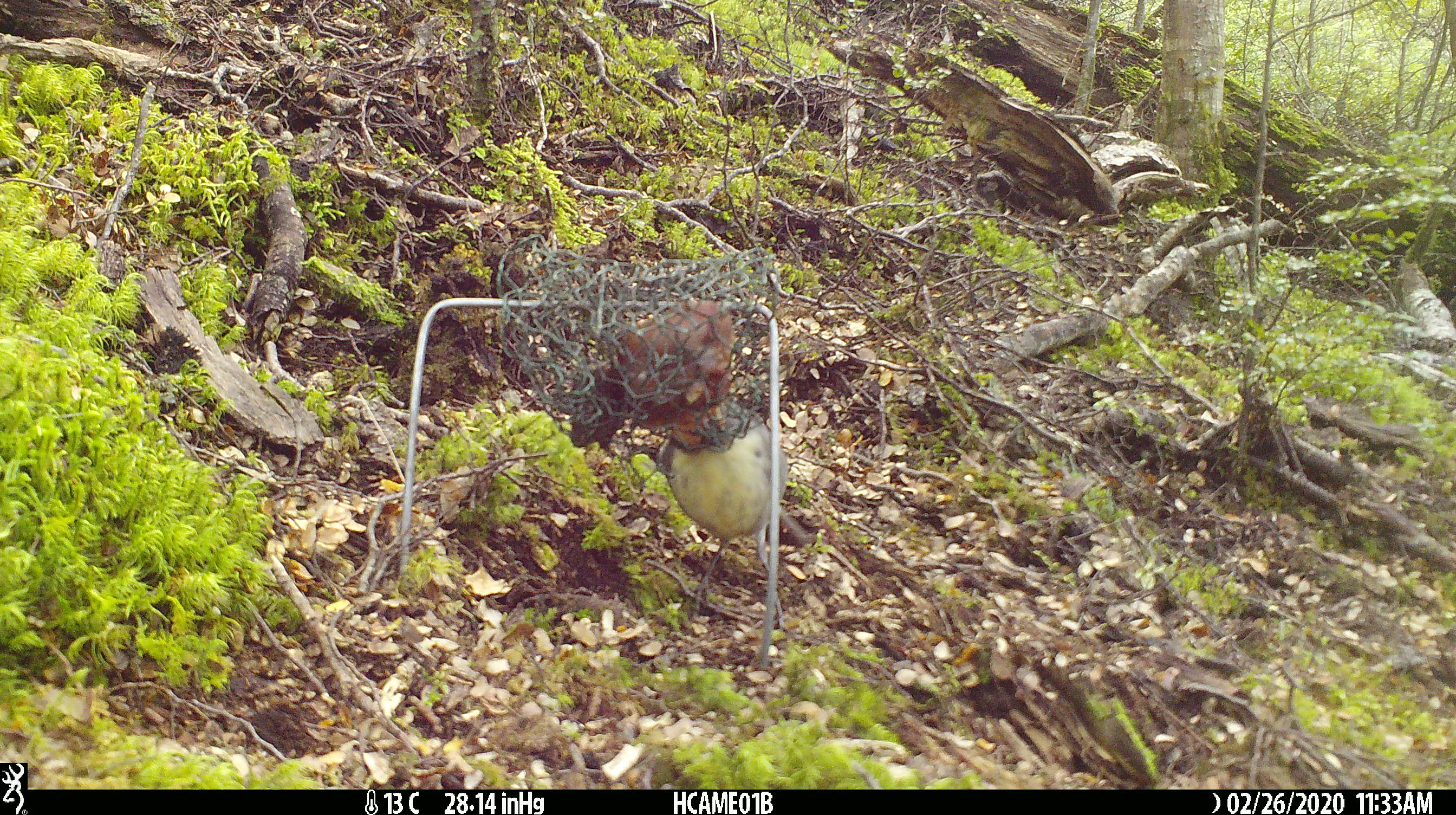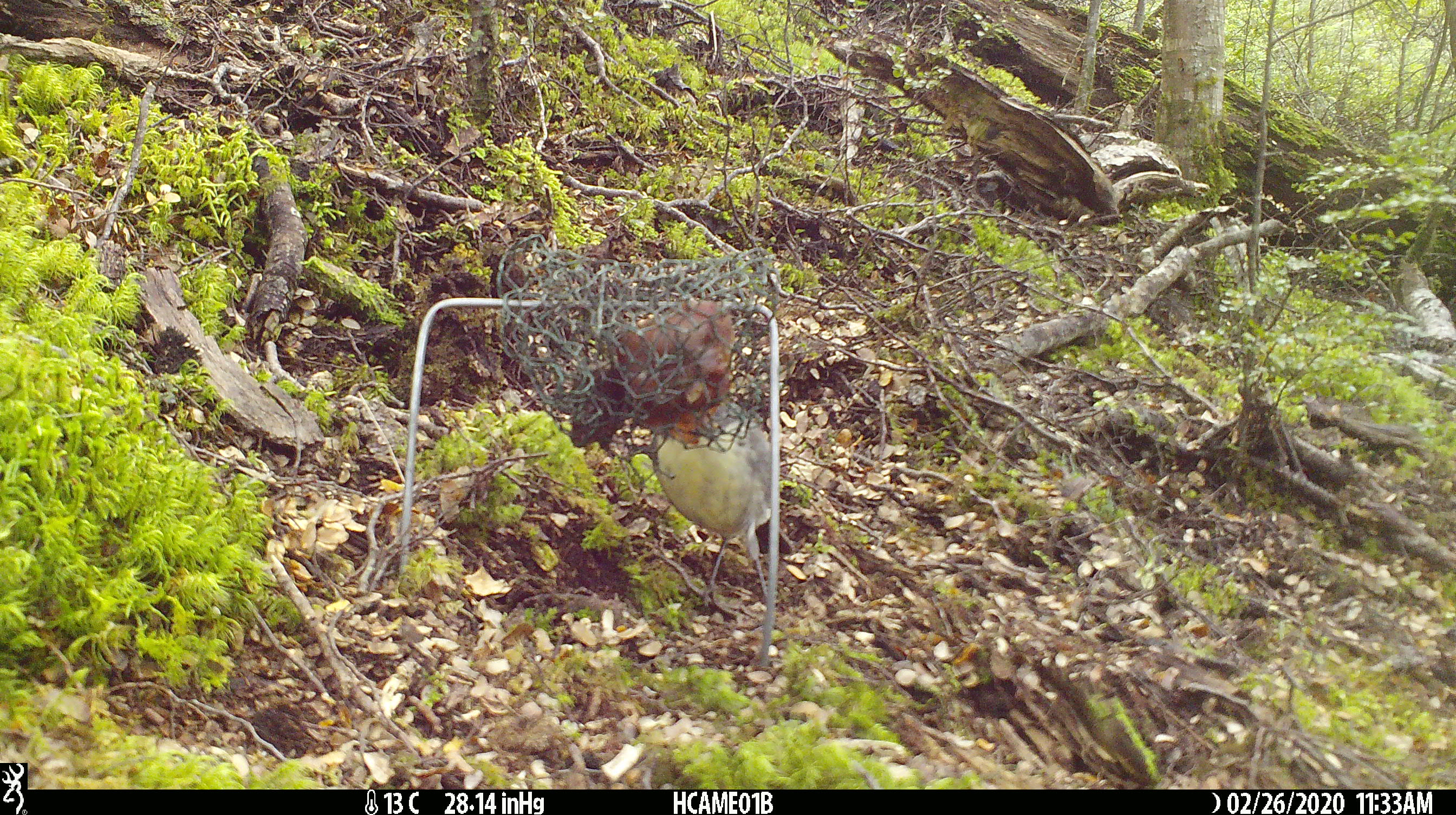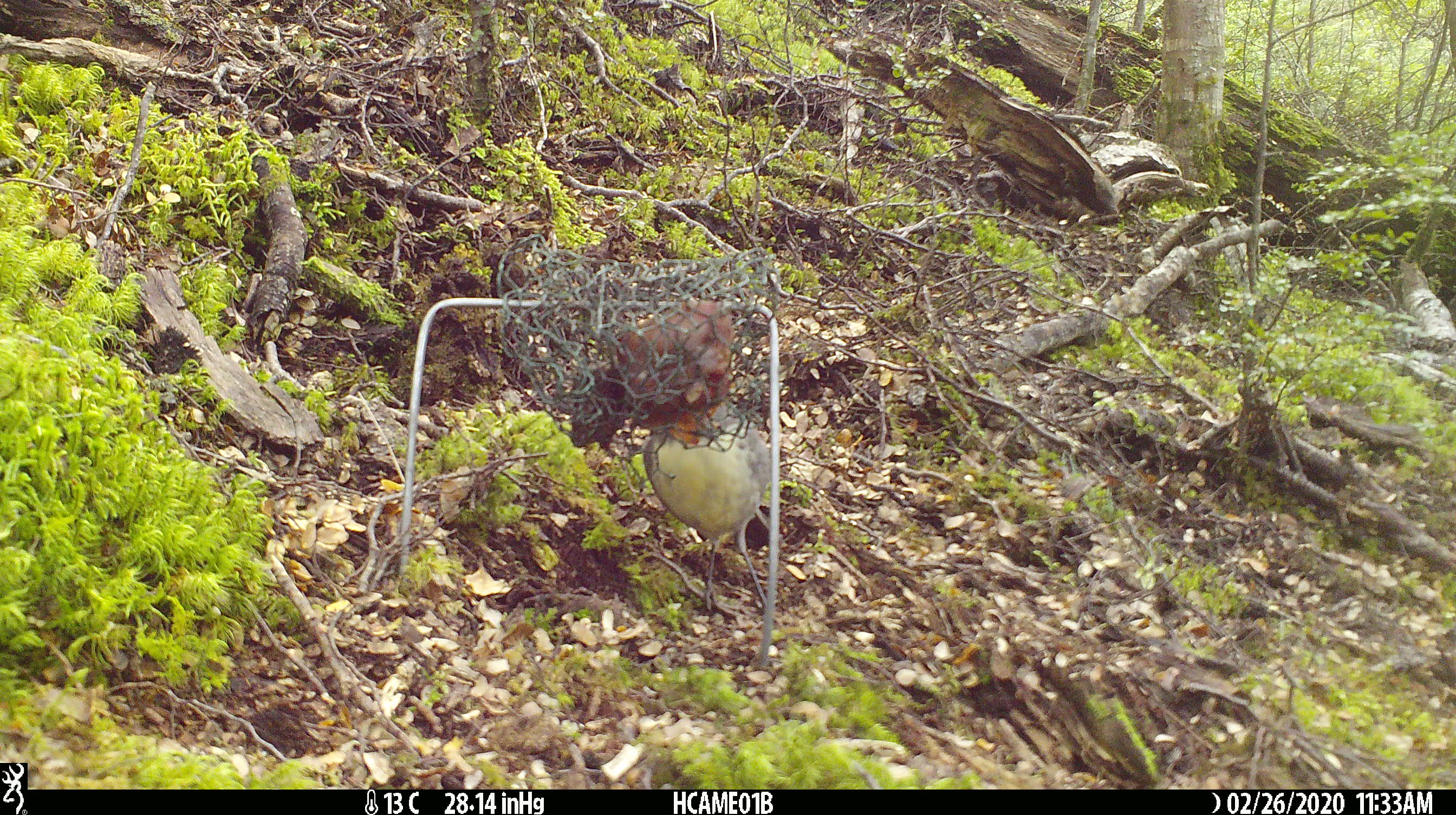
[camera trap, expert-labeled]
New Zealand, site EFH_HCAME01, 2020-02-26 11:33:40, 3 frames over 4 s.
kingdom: Animalia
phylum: Chordata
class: Aves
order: Passeriformes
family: Petroicidae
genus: Petroica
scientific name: Petroica australis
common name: new zealand robin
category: robin